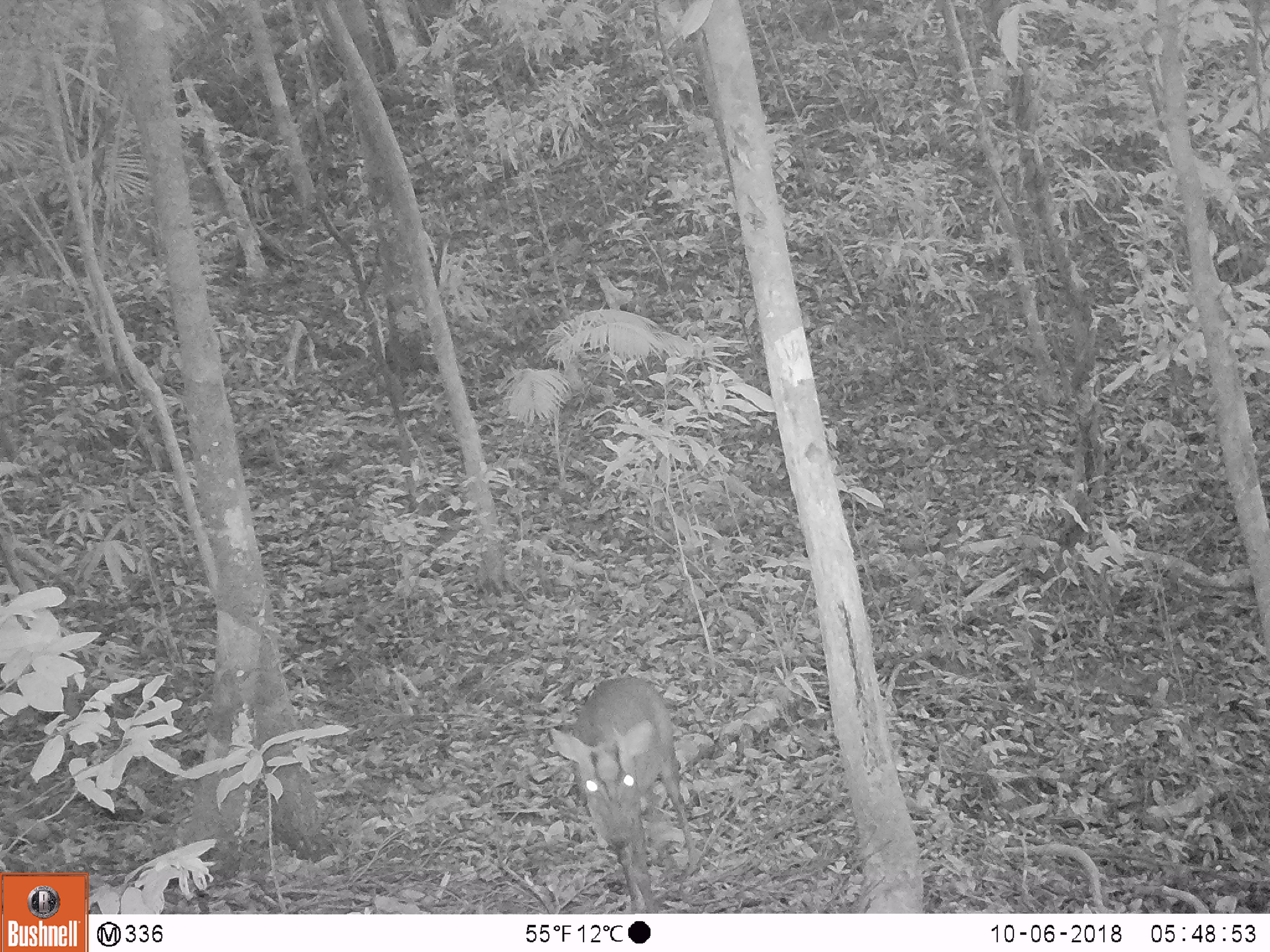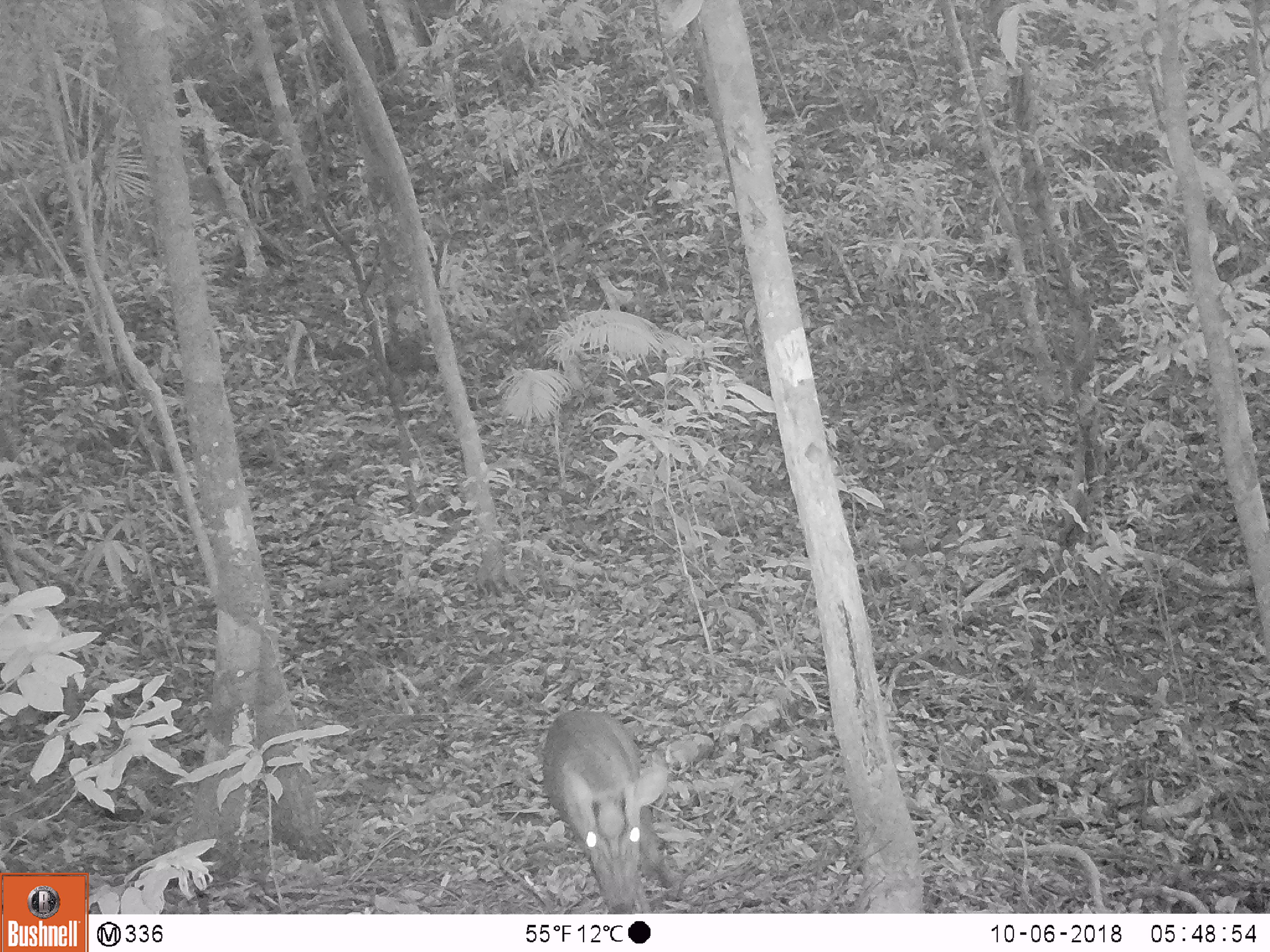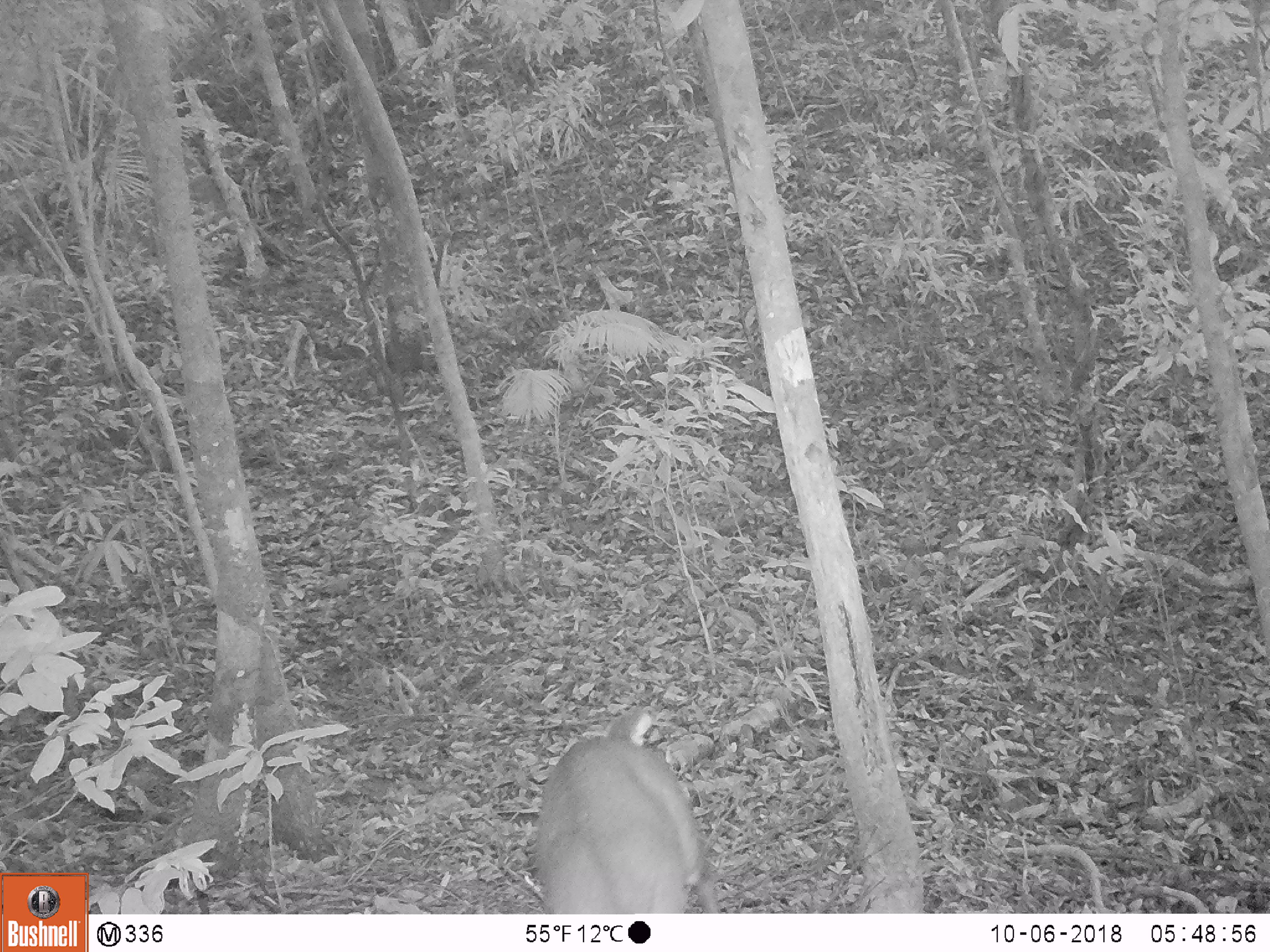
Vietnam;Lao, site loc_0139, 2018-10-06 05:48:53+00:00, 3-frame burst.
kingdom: Animalia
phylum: Chordata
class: Mammalia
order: Artiodactyla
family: Cervidae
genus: Muntiacus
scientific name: Muntiacus rooseveltorum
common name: roosevelt's muntjac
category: roosevelts muntjac group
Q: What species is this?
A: Roosevelts muntjac group (roosevelt's muntjac) (Muntiacus rooseveltorum).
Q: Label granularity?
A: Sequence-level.